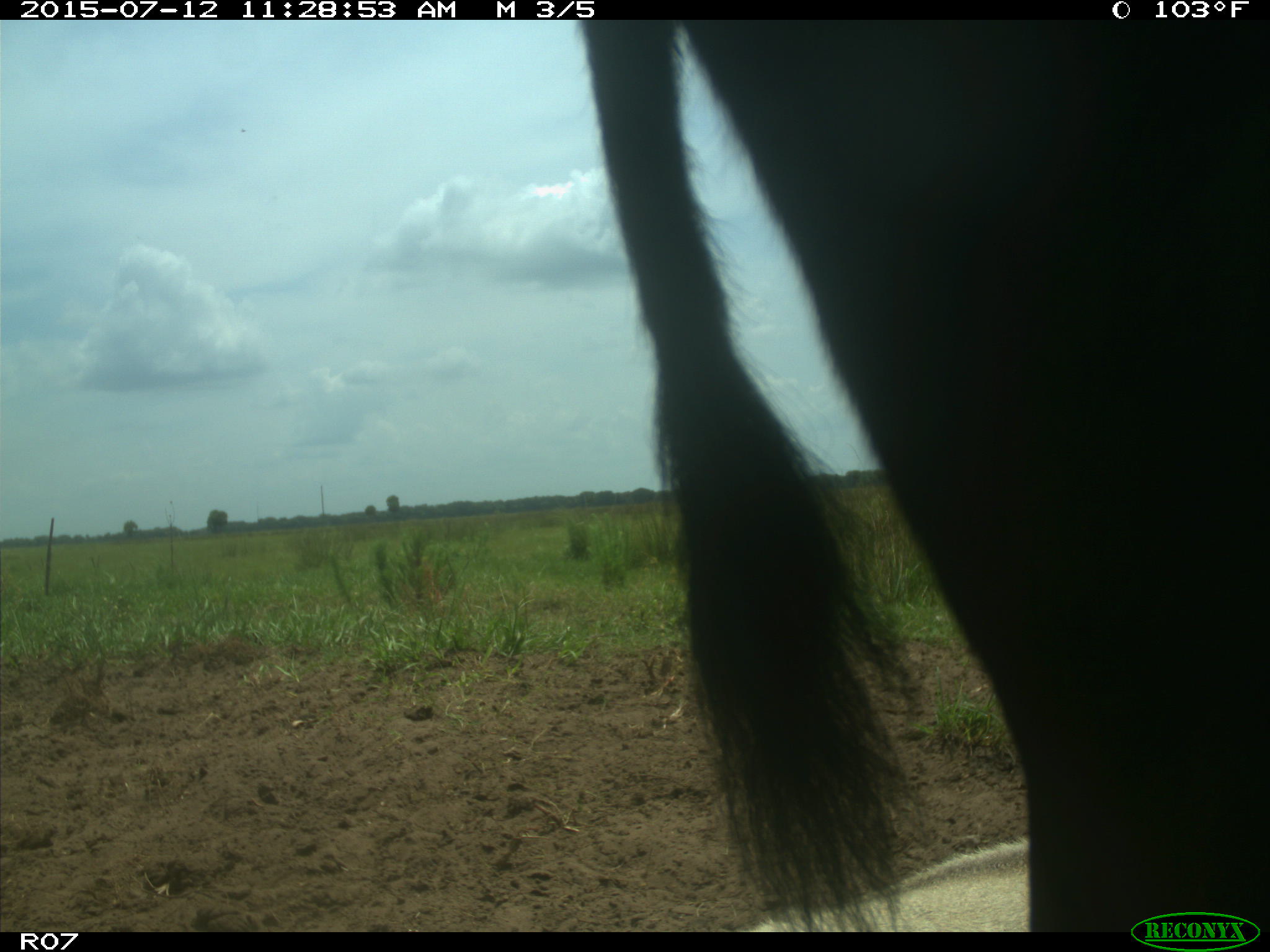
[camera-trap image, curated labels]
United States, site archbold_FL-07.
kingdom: Animalia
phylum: Chordata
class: Mammalia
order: Artiodactyla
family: Bovidae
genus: Bos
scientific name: Bos taurus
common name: domestic cow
Bos taurus (domestic cow).